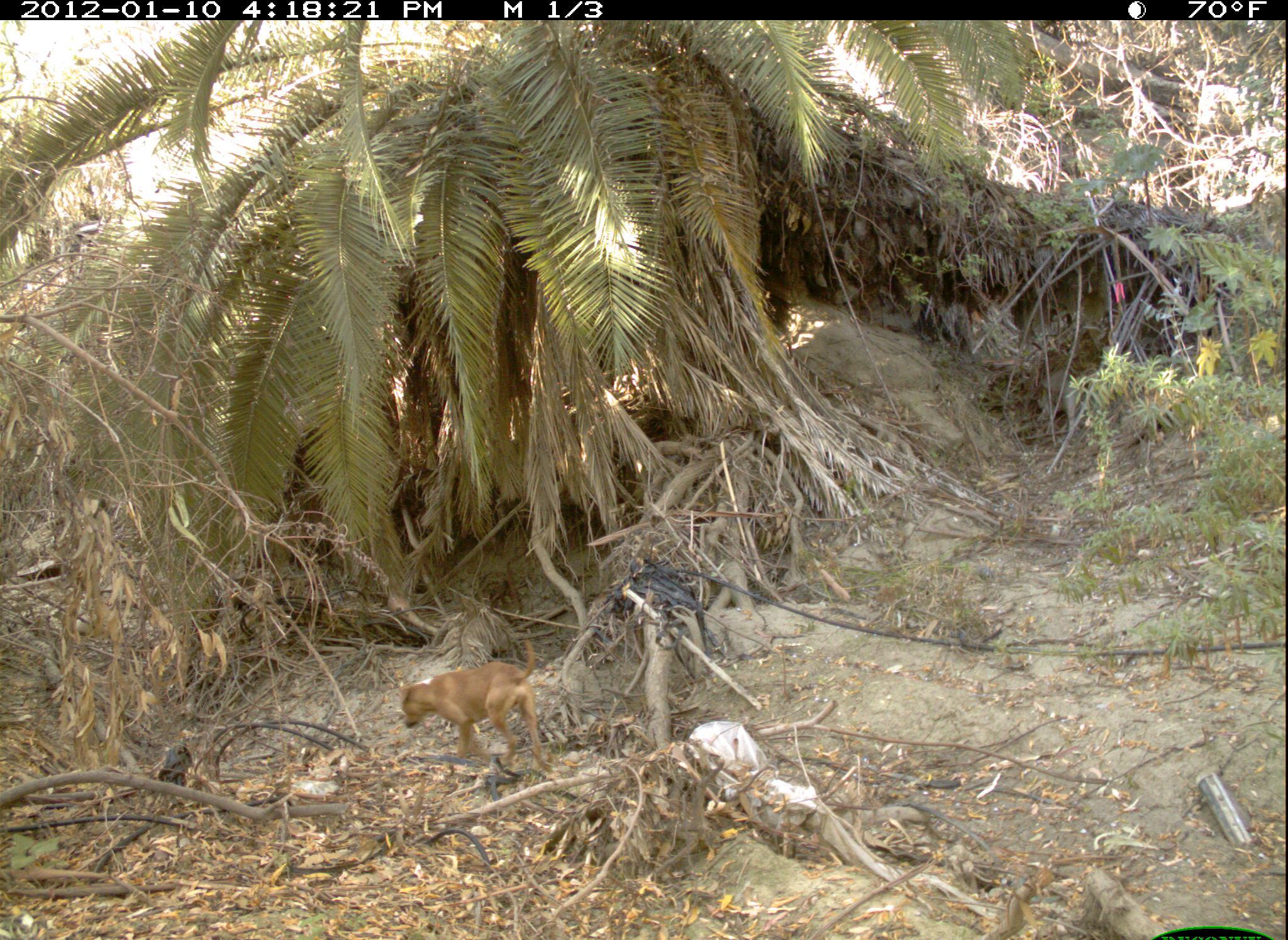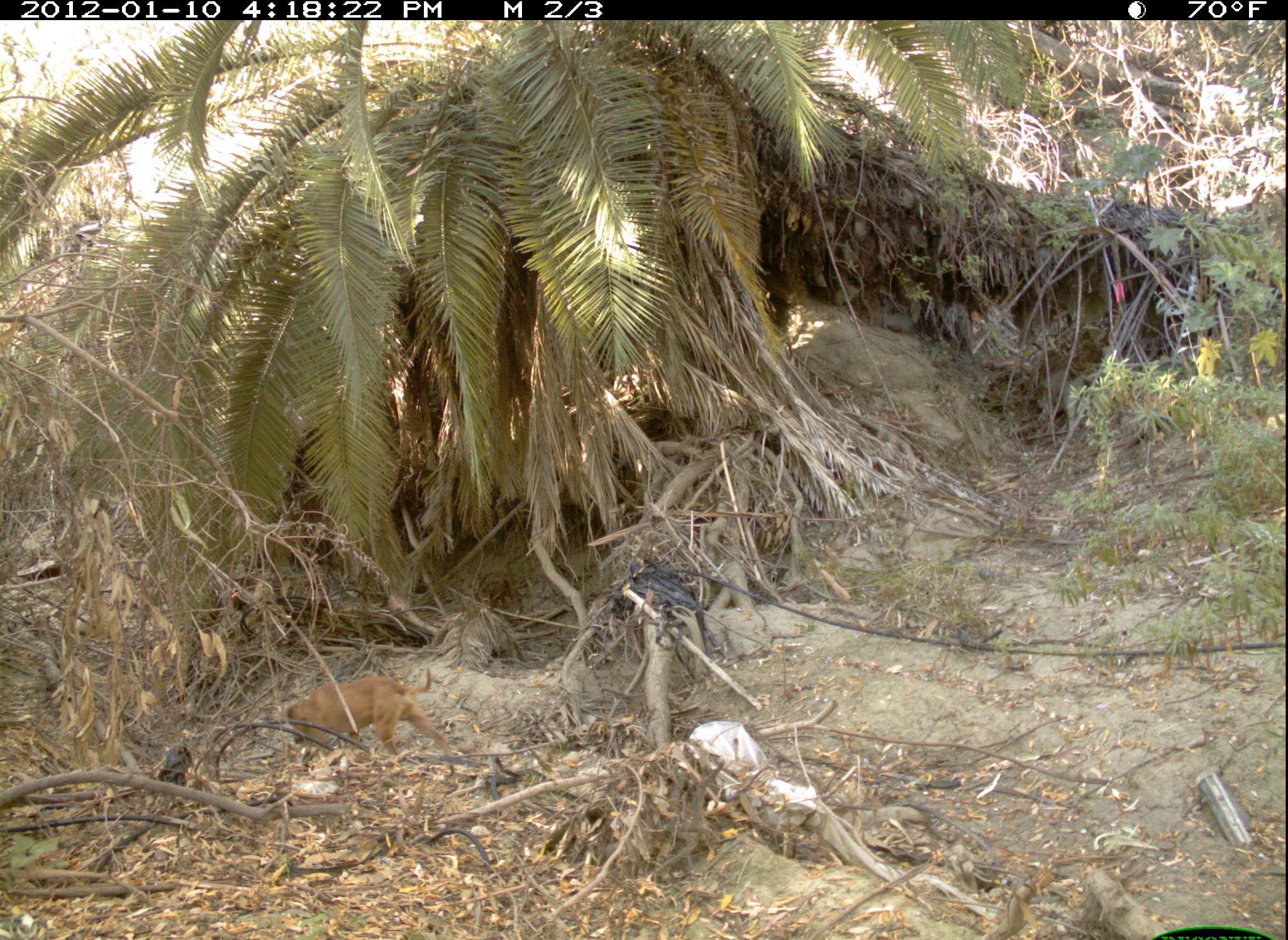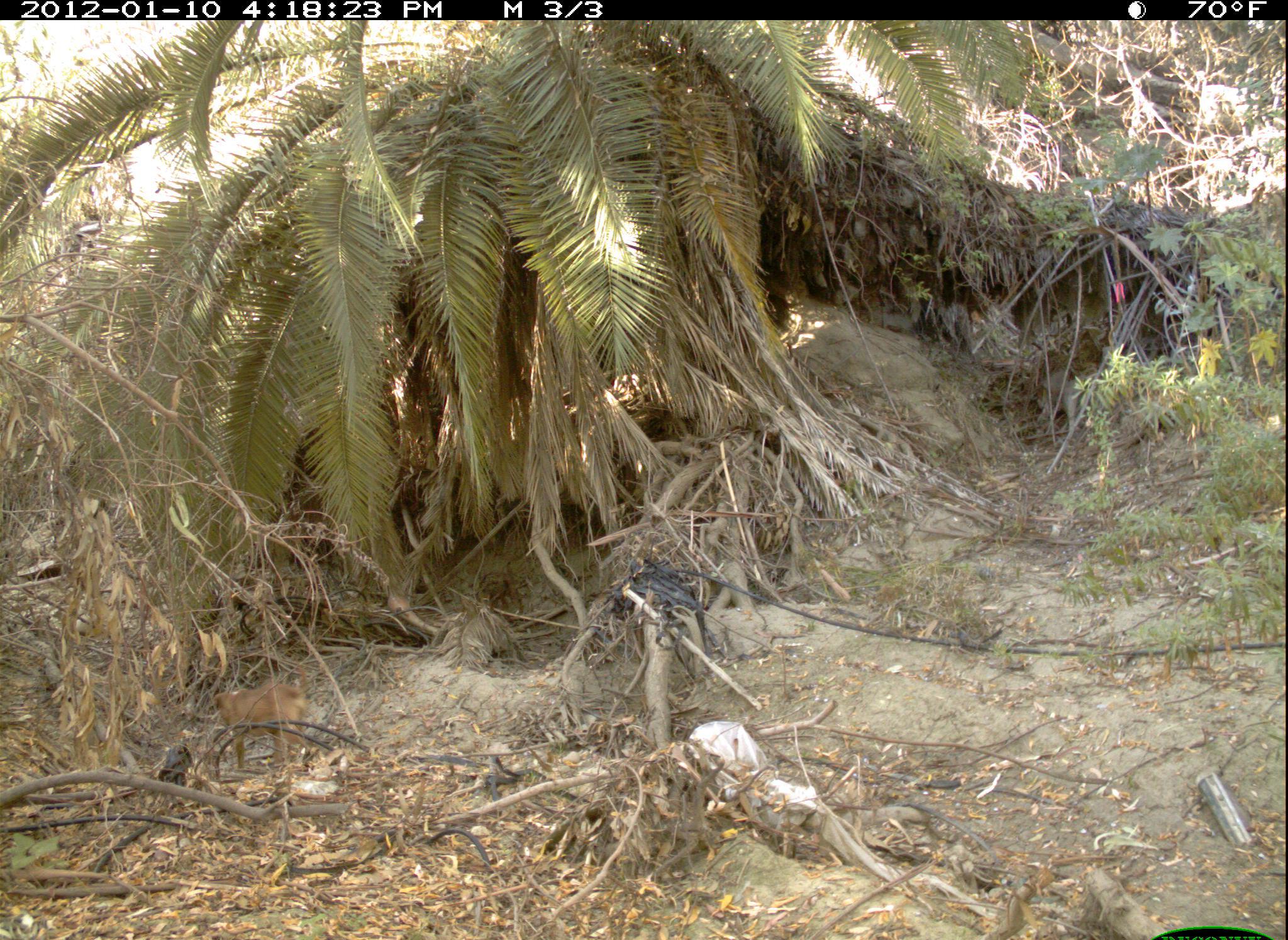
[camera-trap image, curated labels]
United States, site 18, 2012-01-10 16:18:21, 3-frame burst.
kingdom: Animalia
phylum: Chordata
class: Mammalia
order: Carnivora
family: Canidae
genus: Canis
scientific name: Canis familiaris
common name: domestic dog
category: dog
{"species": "dog (domestic dog) (Canis familiaris)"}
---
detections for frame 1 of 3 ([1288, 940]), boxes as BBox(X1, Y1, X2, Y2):
dog: BBox(397, 639, 556, 774)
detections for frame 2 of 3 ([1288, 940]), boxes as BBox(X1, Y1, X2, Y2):
dog: BBox(286, 667, 458, 774)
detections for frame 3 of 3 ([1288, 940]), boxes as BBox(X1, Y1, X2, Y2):
dog: BBox(213, 683, 311, 772)